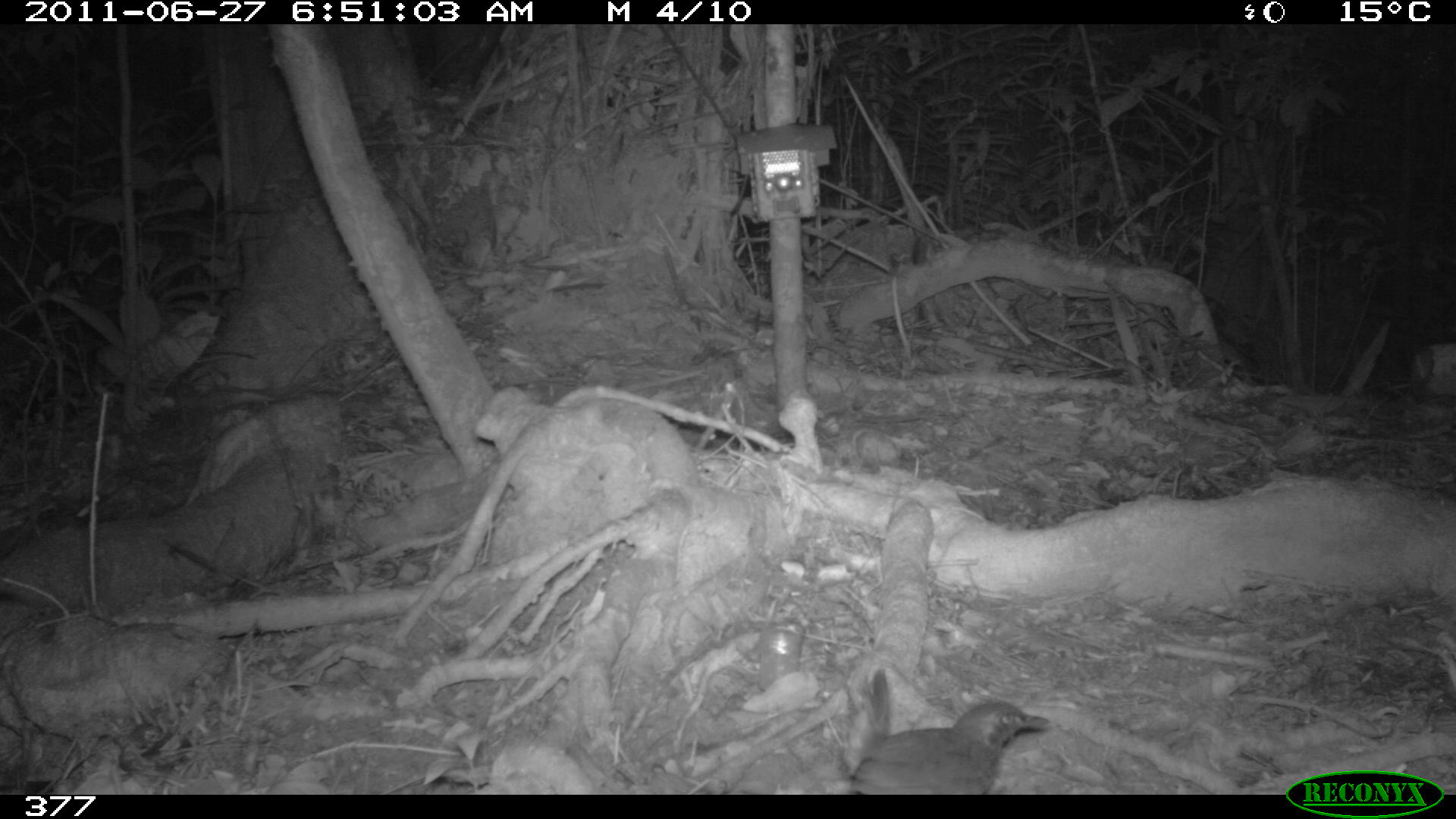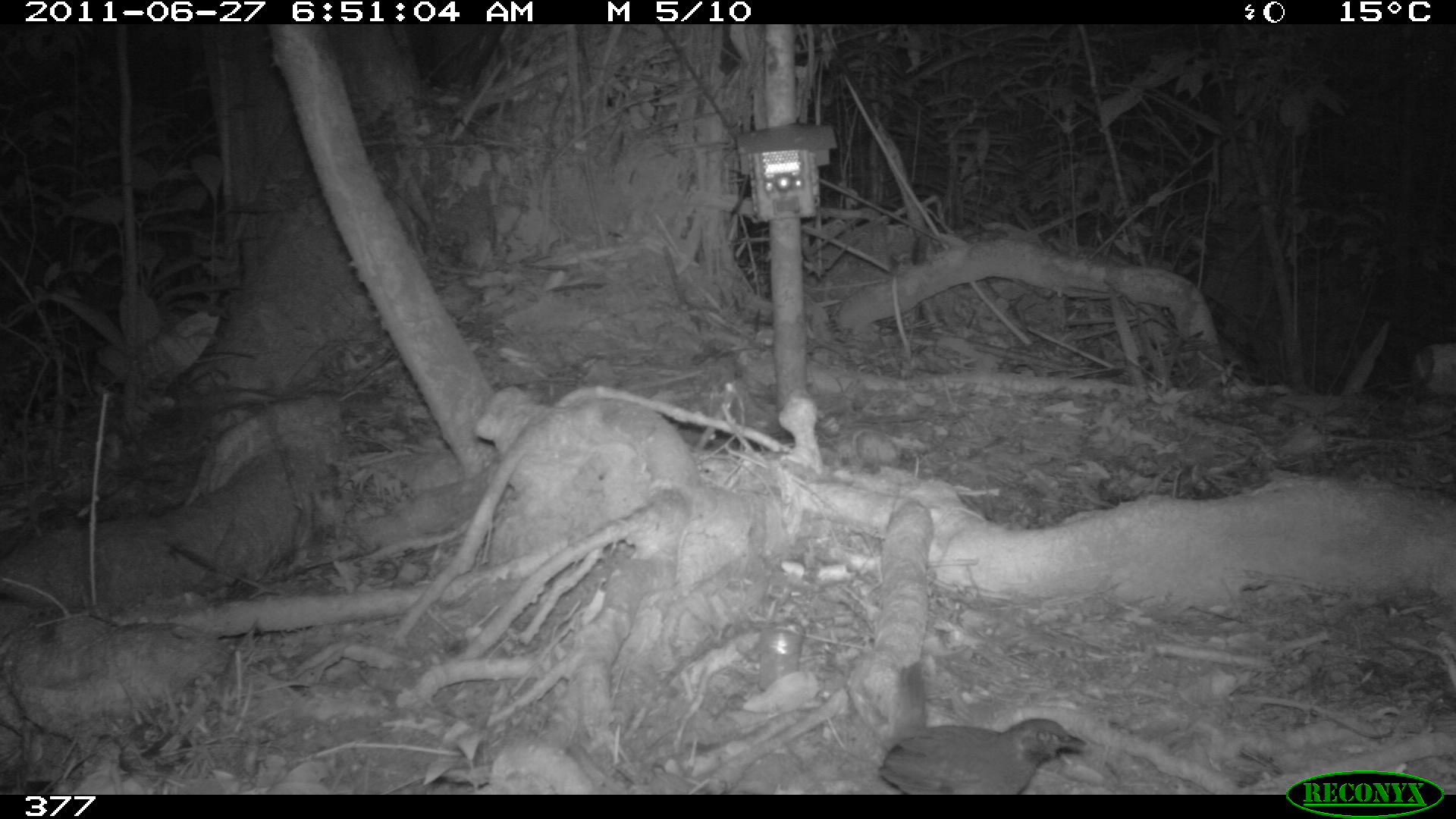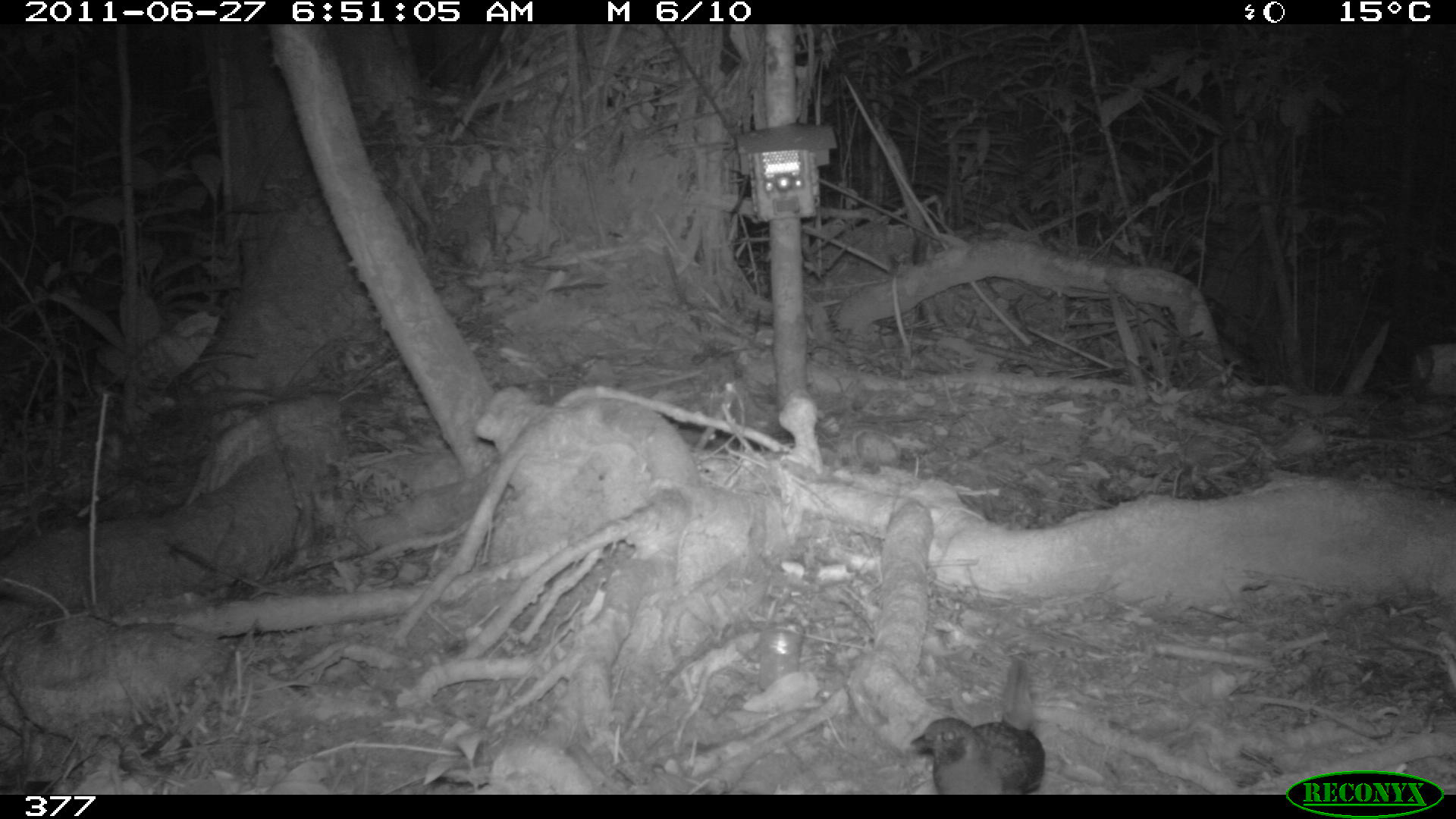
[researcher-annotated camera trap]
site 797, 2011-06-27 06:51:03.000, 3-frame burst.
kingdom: Animalia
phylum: Chordata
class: Aves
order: Passeriformes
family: Formicariidae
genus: Formicarius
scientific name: Formicarius analis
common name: black-faced antthrush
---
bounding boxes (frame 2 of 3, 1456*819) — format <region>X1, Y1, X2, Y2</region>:
formicarius analis: <region>874, 659, 1087, 793</region>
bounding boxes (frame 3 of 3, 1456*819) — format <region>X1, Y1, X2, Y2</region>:
formicarius analis: <region>907, 655, 1046, 794</region>